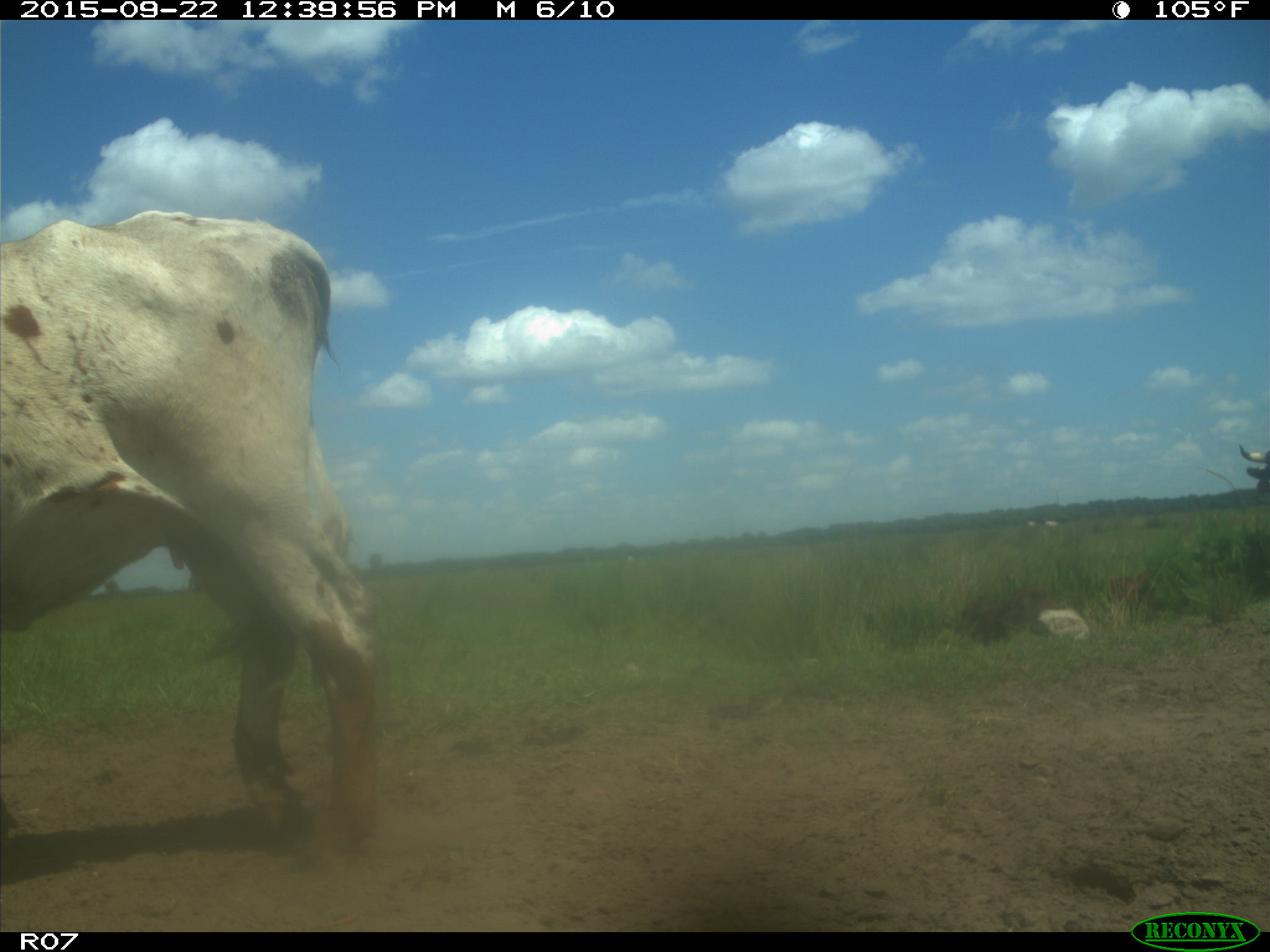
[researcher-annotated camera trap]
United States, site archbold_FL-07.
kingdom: Animalia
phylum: Chordata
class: Mammalia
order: Artiodactyla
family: Bovidae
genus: Bos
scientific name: Bos taurus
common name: domestic cow